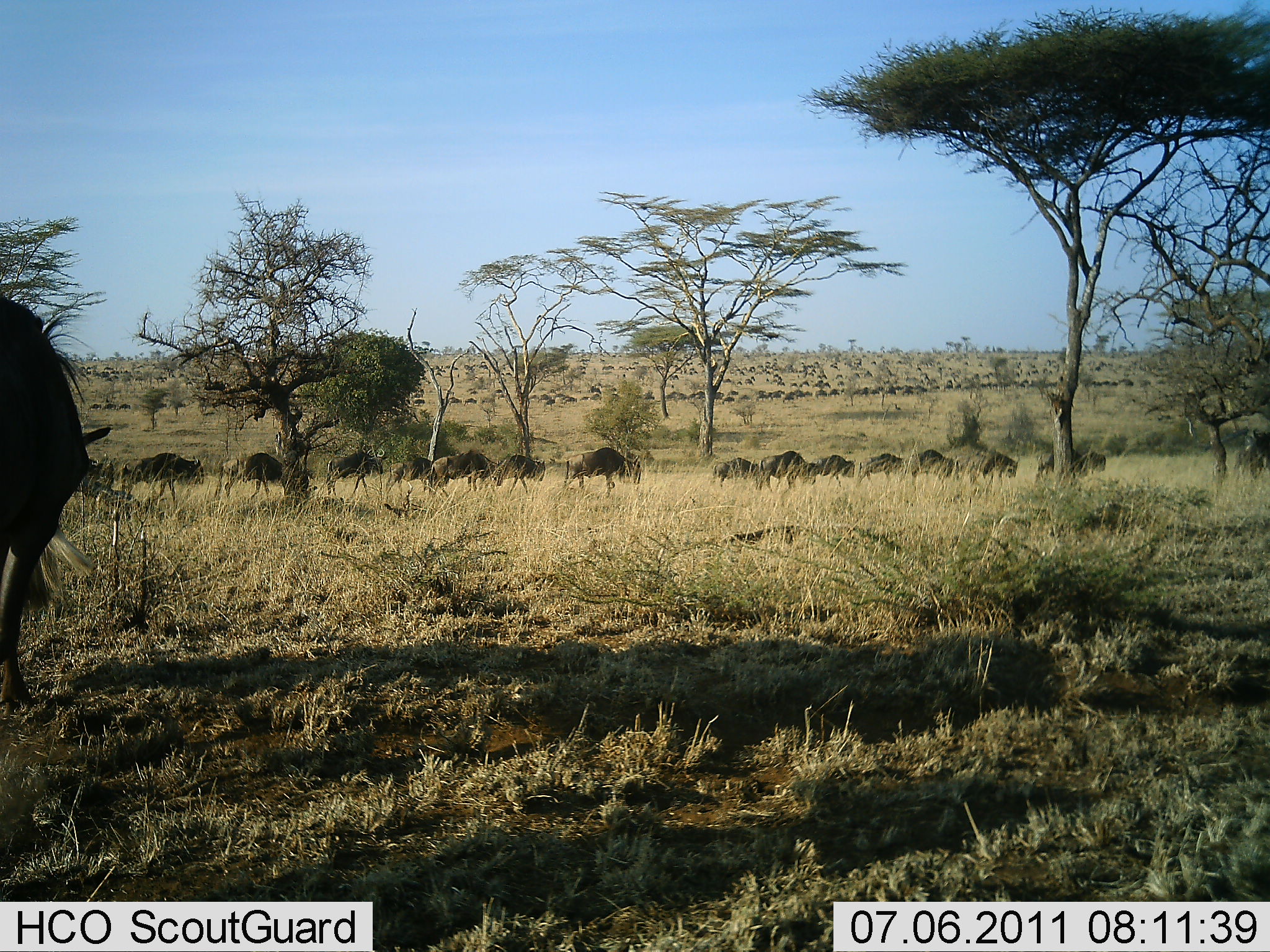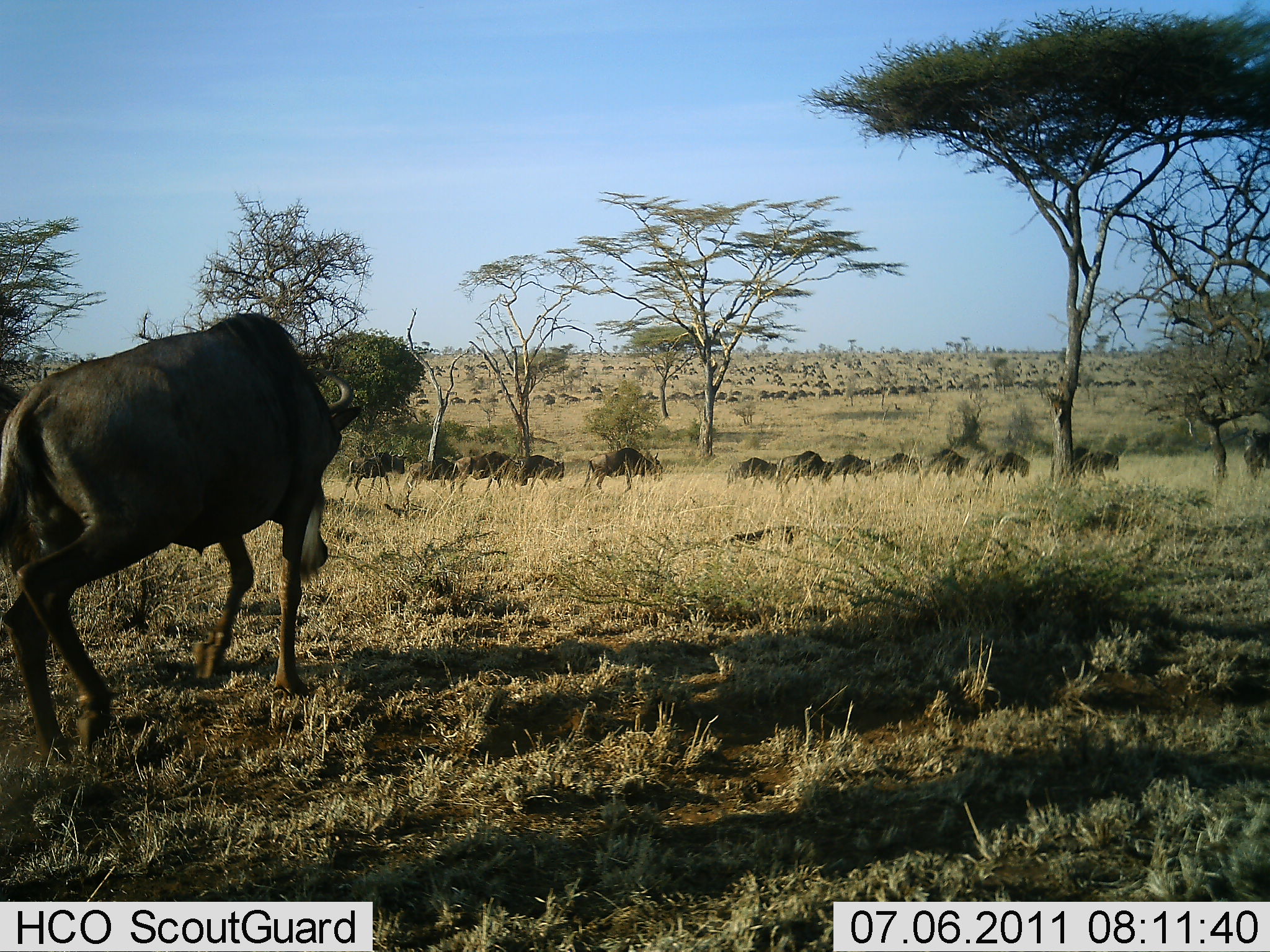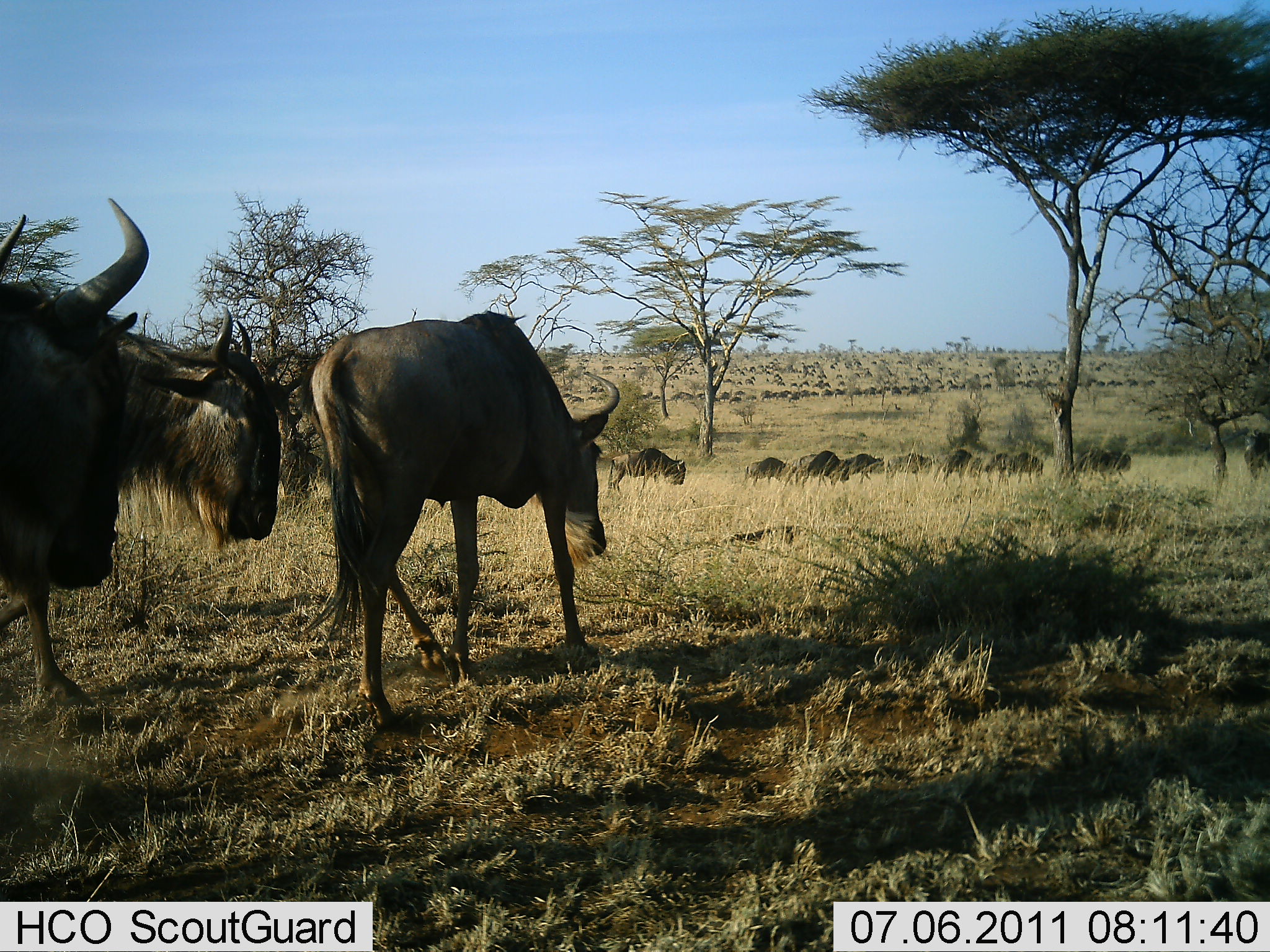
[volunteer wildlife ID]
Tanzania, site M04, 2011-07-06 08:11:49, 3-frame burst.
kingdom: Animalia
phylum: Chordata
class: Mammalia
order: Artiodactyla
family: Bovidae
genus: Connochaetes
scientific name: Connochaetes taurinus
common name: blue wildebeest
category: wildebeest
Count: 11-50.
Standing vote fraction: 0%.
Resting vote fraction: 0%.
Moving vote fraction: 90%.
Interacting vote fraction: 0%.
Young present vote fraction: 0%.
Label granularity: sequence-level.